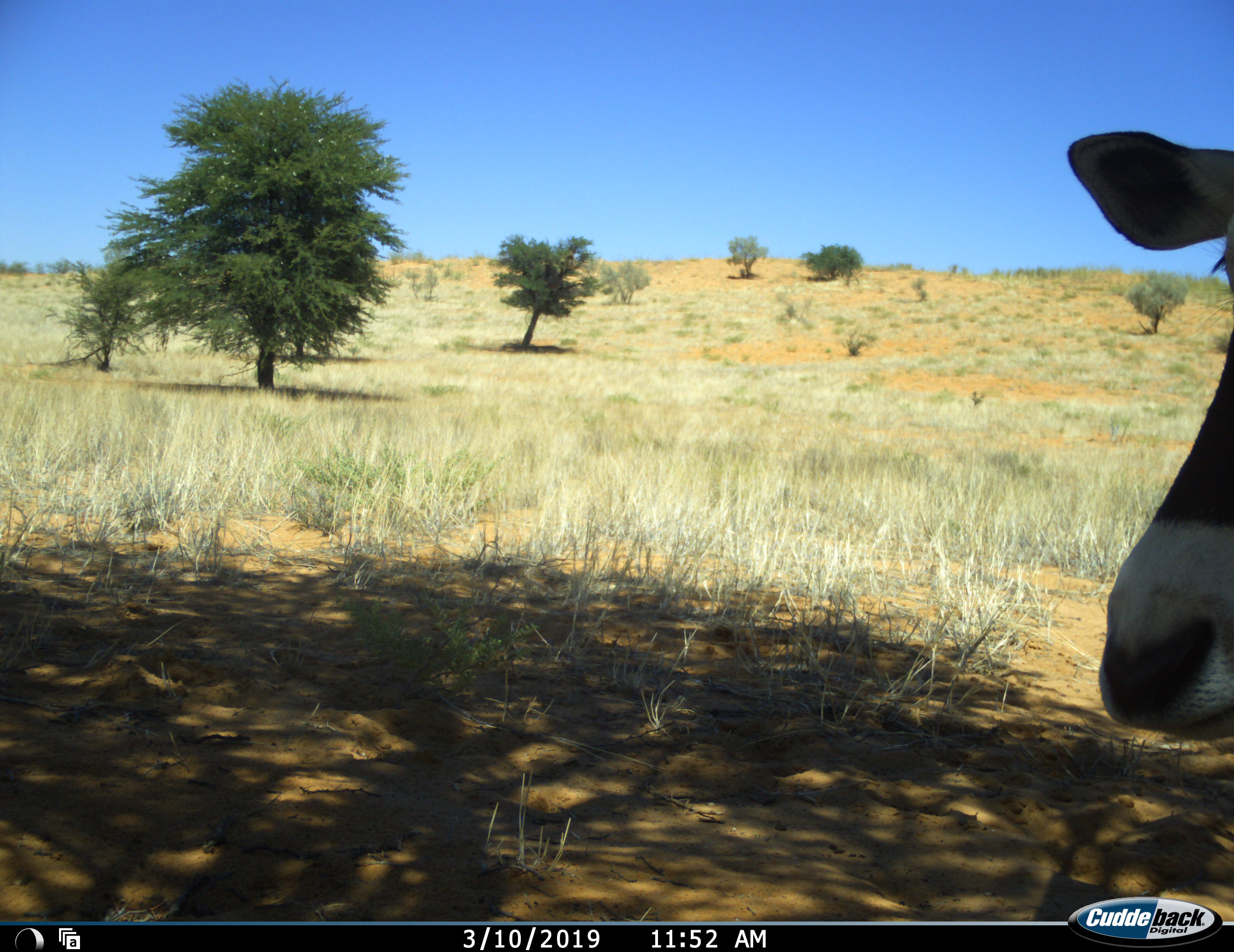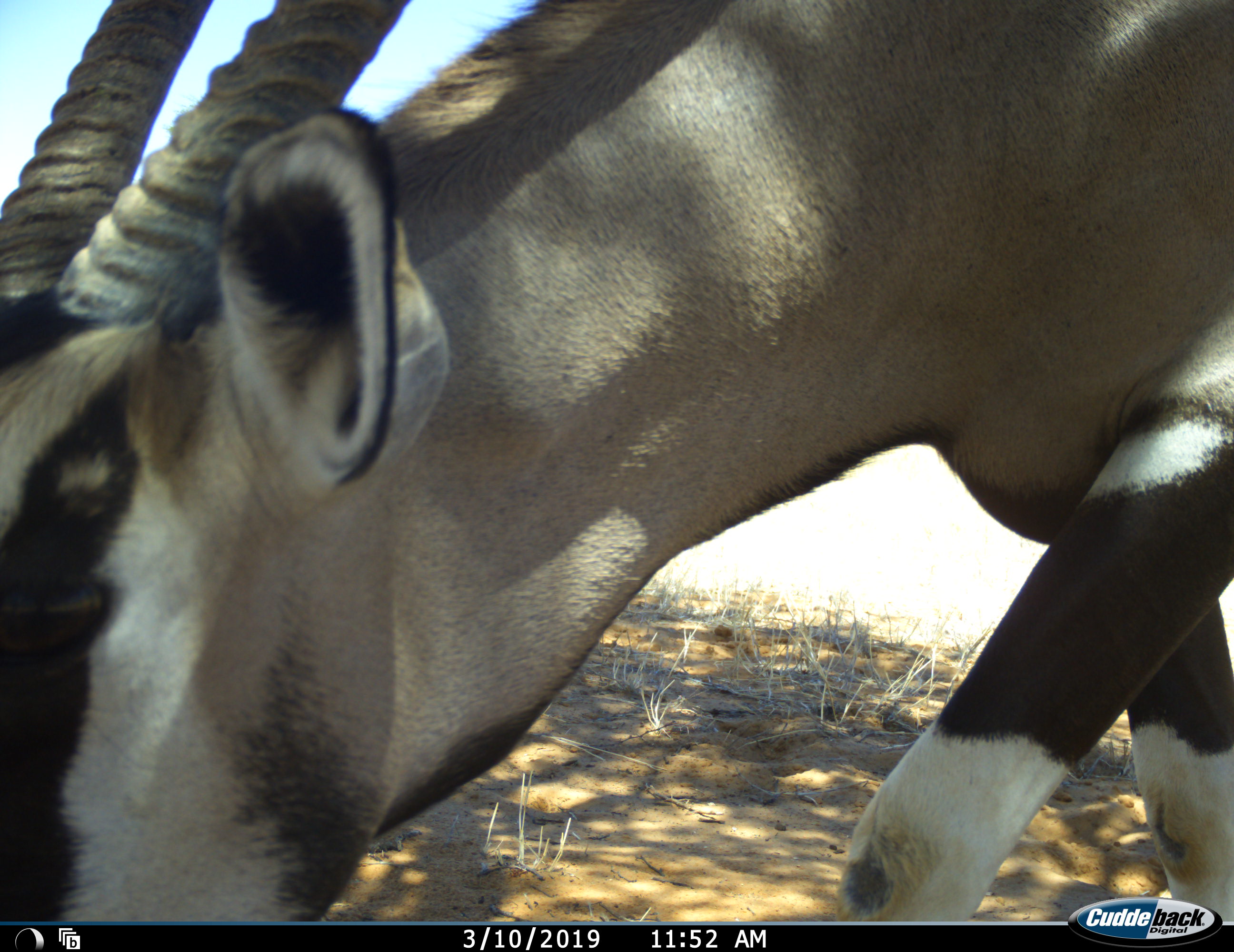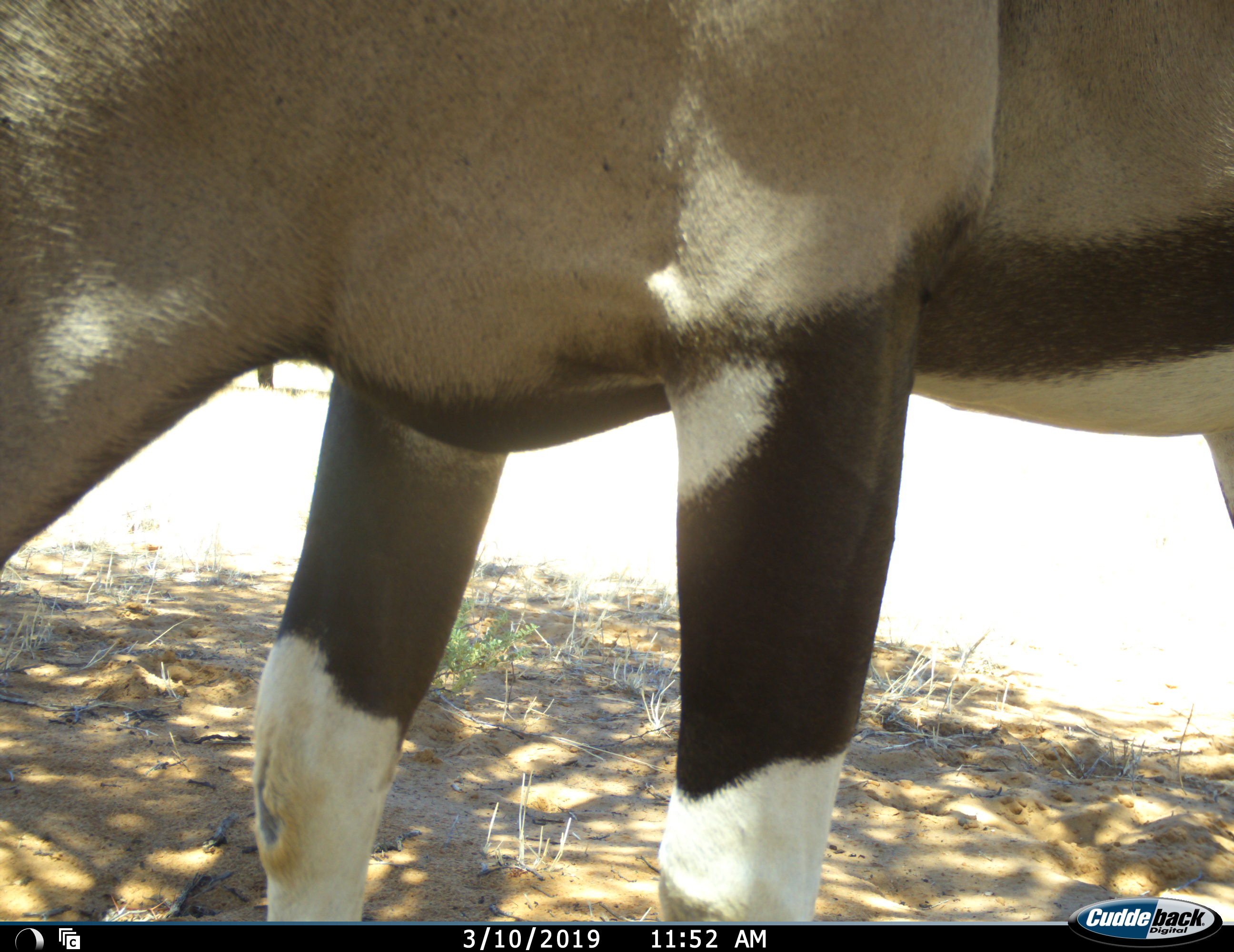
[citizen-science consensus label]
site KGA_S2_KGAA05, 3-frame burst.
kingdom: Animalia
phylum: Chordata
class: Mammalia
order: Artiodactyla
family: Bovidae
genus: Oryx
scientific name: Oryx gazella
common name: gemsbok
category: oryx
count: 1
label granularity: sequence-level